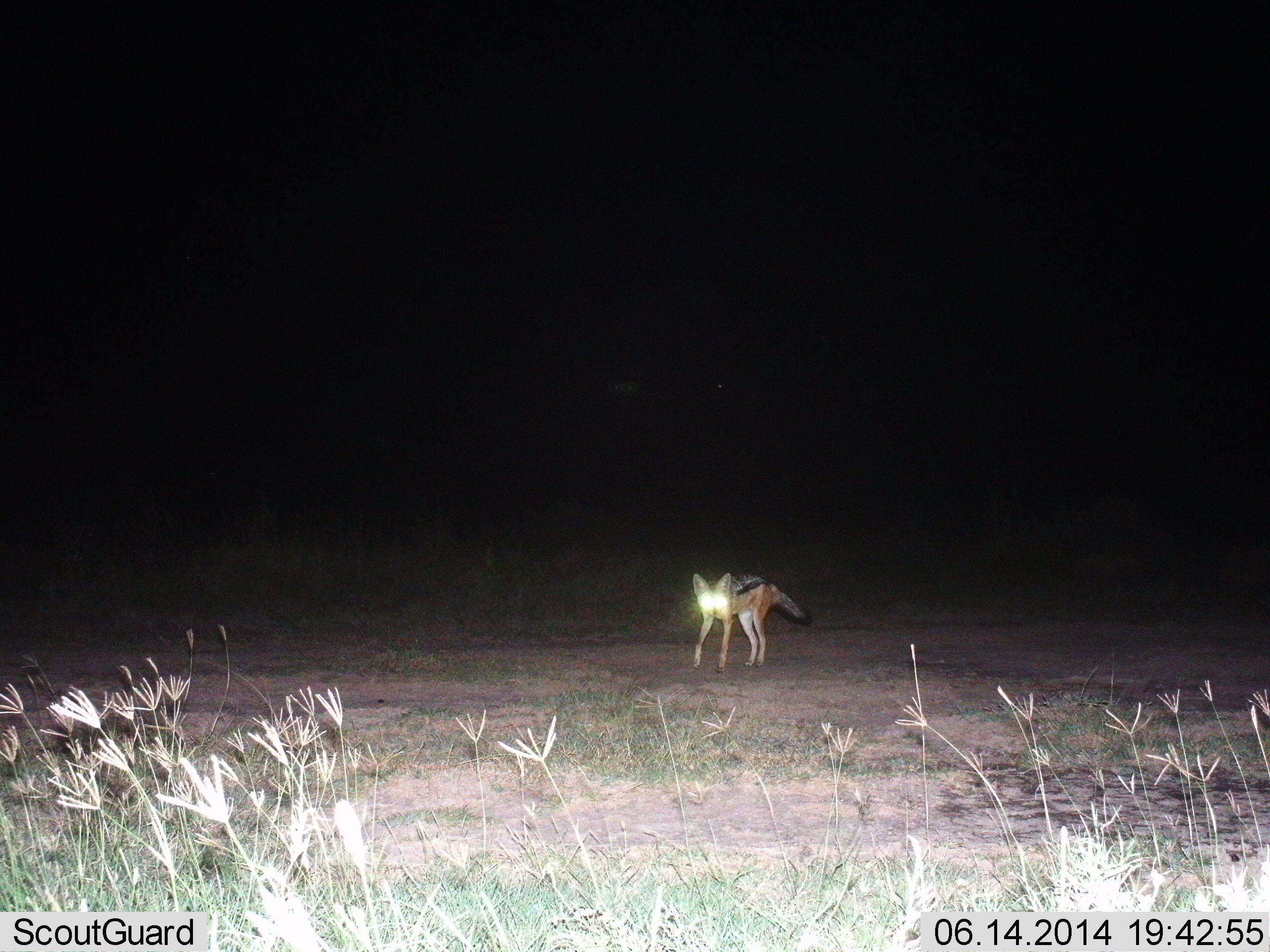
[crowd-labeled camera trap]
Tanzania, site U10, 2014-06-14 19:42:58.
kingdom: Animalia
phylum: Chordata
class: Mammalia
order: Carnivora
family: Canidae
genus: Lupulella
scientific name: Lupulella mesomelas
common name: black-backed jackal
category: jackal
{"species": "jackal (black-backed jackal) (Lupulella mesomelas)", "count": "1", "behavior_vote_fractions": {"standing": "80%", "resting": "0%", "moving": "20%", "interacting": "0%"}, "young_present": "0%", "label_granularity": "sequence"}